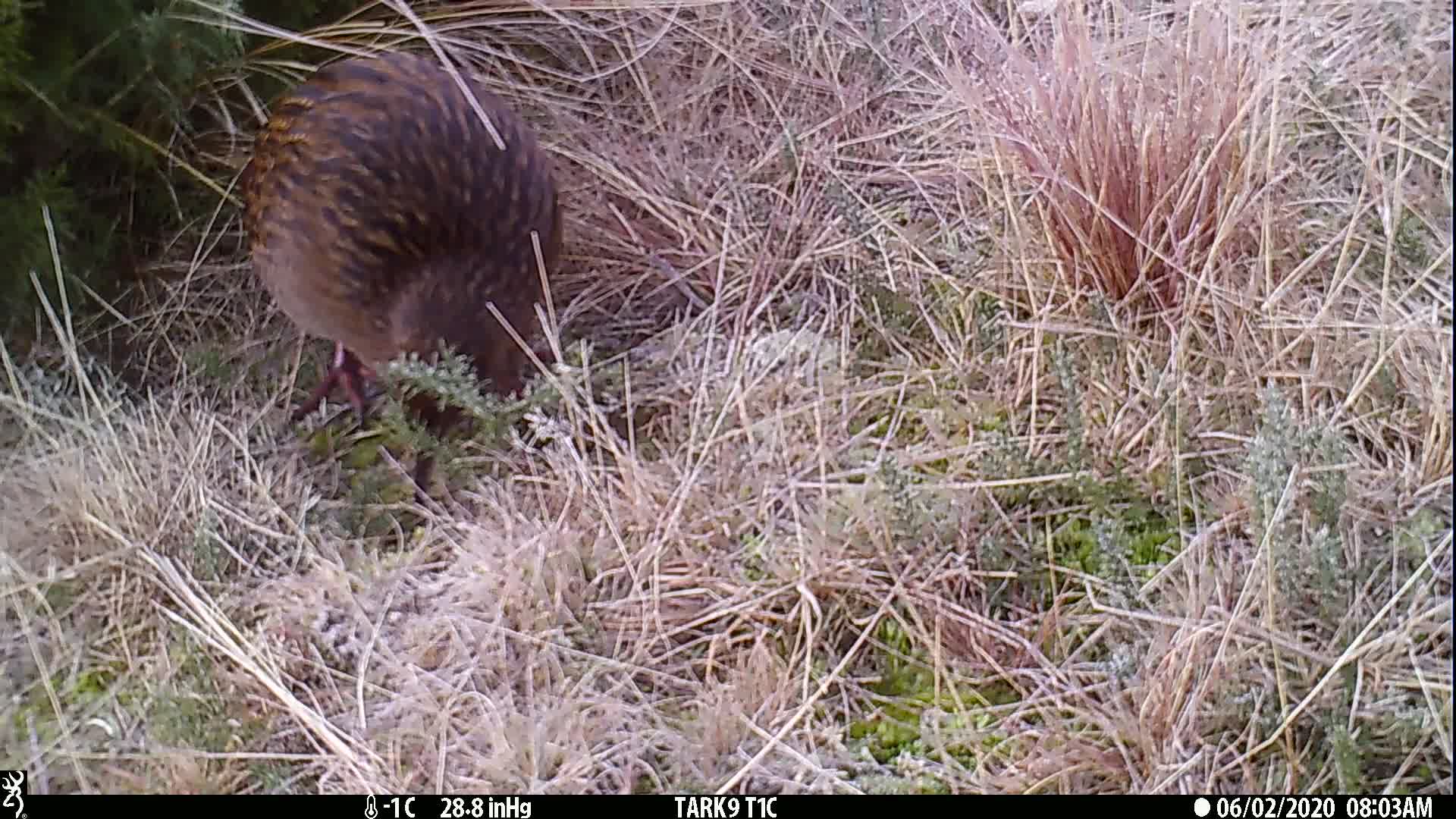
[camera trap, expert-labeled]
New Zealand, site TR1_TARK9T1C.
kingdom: Animalia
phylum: Chordata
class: Aves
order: Gruiformes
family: Rallidae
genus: Gallirallus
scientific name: Gallirallus australis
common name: weka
Weka (Gallirallus australis).